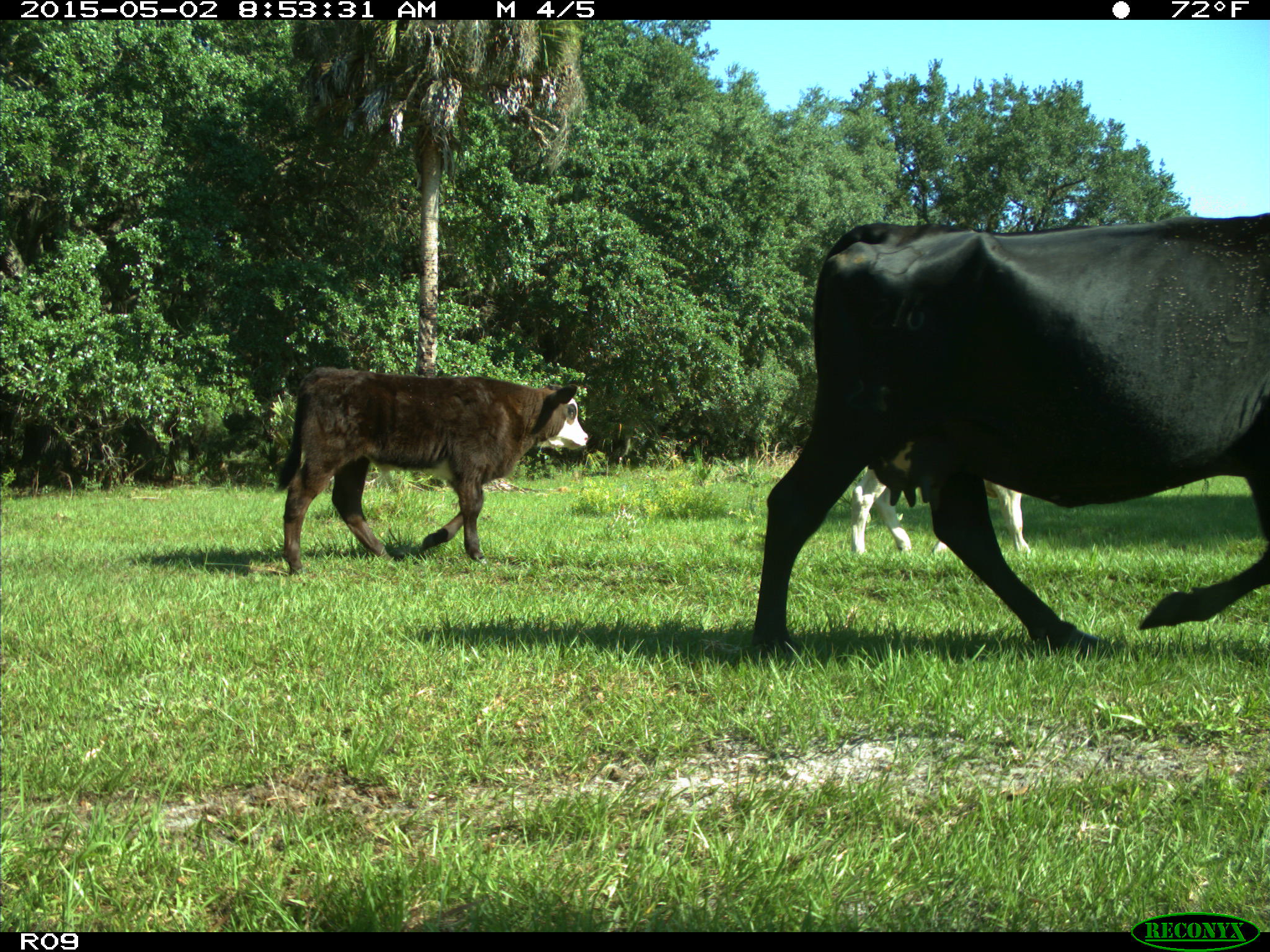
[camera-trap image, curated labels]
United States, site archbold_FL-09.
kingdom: Animalia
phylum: Chordata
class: Mammalia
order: Artiodactyla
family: Bovidae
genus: Bos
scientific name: Bos taurus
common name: domestic cow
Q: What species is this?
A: Bos taurus (domestic cow).